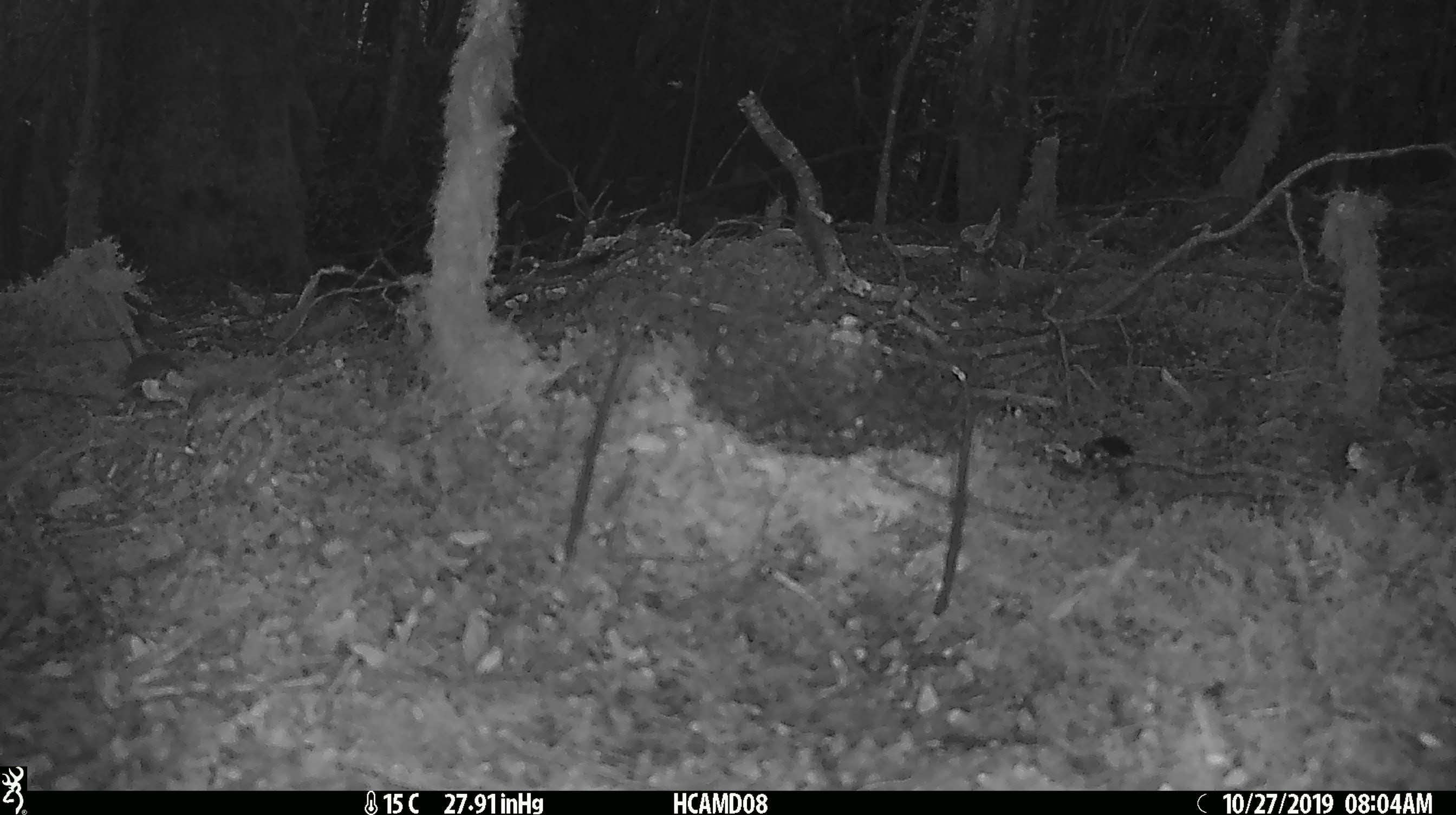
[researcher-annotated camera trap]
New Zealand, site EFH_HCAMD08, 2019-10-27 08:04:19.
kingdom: Animalia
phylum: Chordata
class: Mammalia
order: Rodentia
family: Muridae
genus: Mus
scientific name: Mus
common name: mouse